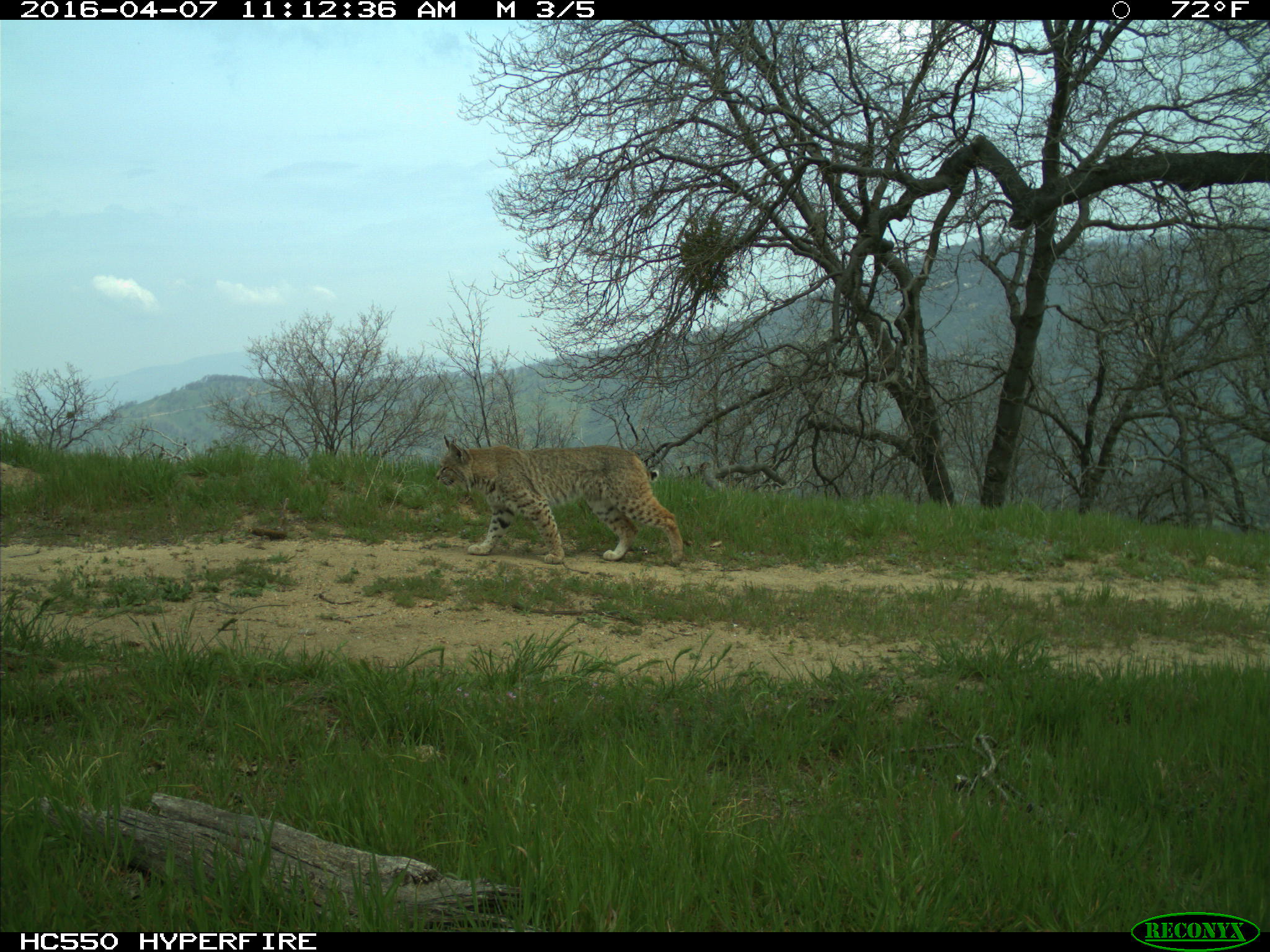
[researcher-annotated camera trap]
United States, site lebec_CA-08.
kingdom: Animalia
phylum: Chordata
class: Mammalia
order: Carnivora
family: Felidae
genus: Lynx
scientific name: Lynx rufus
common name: bobcat